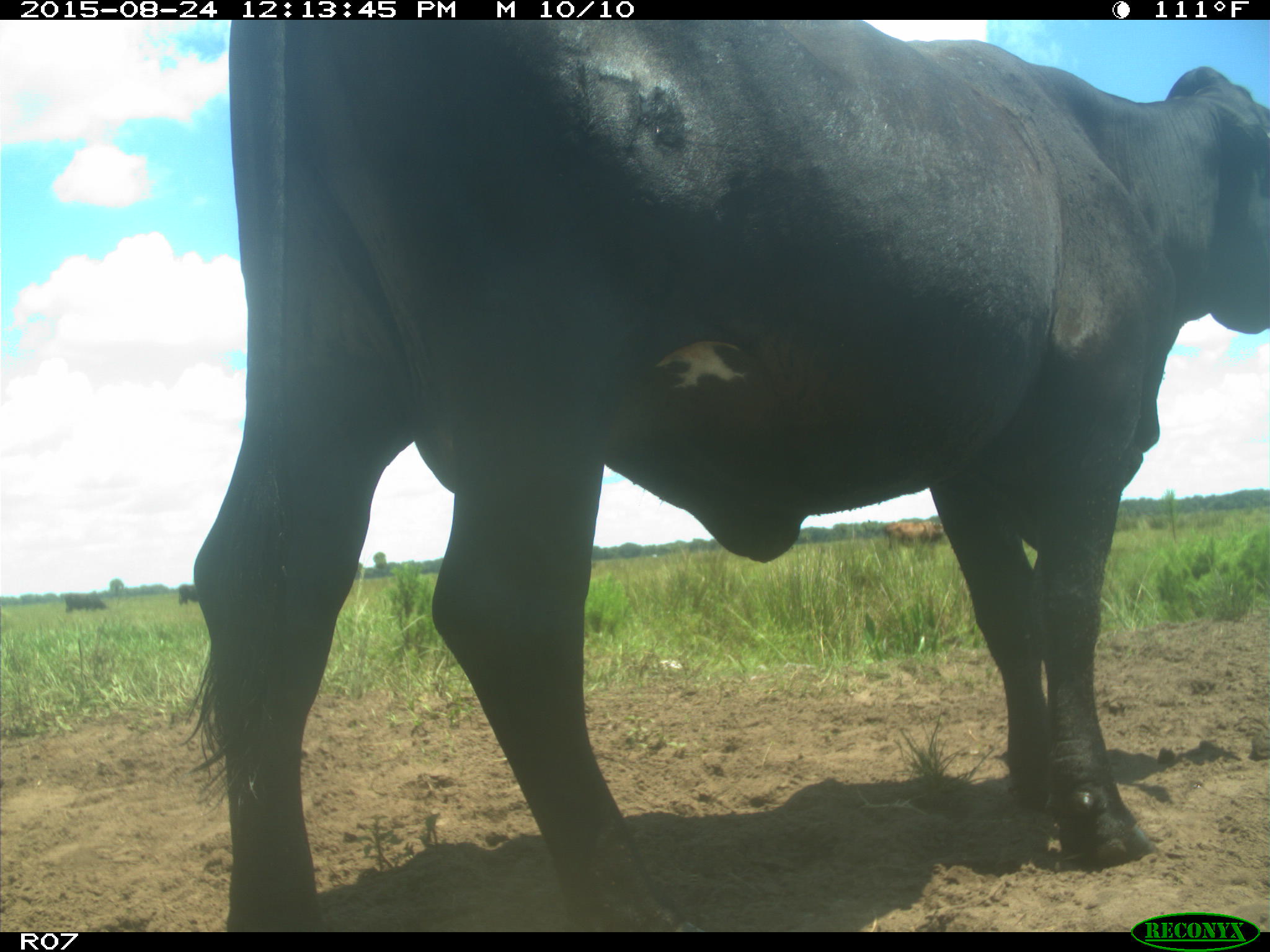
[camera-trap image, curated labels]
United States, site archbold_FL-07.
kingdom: Animalia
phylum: Chordata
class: Mammalia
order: Artiodactyla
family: Bovidae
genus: Bos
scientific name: Bos taurus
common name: domestic cow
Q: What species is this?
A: Bos taurus (domestic cow).